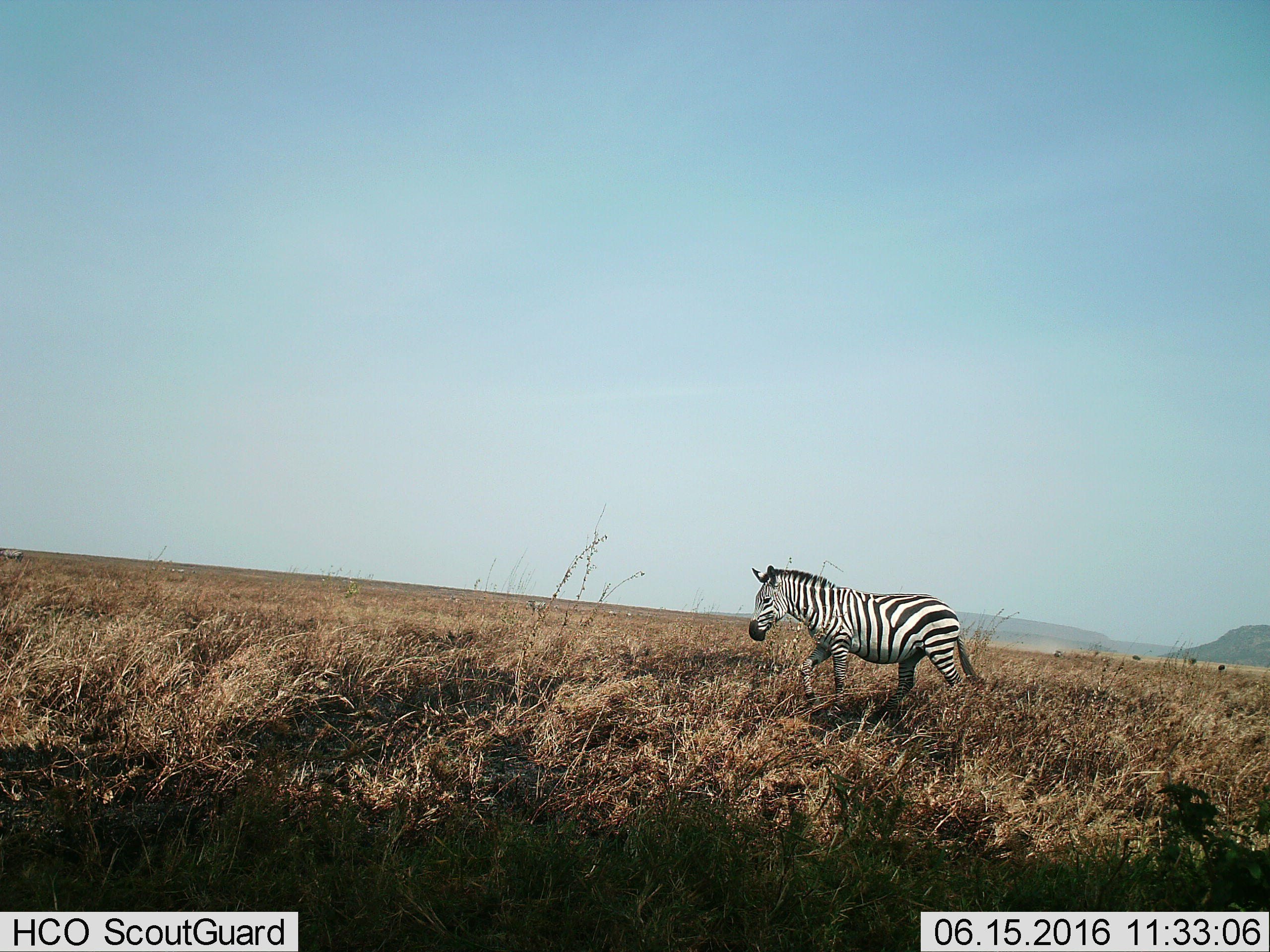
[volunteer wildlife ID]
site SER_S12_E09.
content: unidentified animal